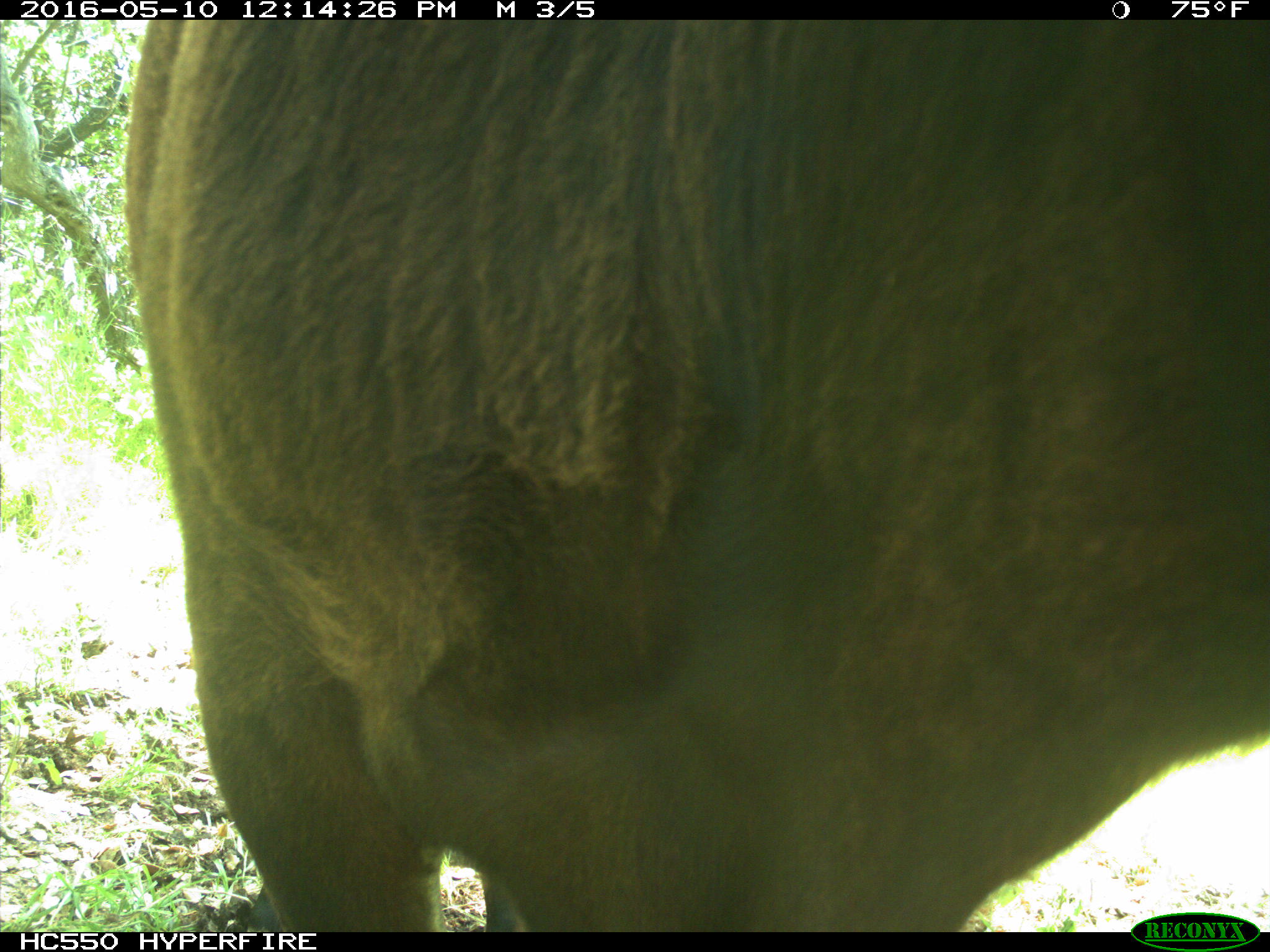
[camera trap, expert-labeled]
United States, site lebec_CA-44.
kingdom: Animalia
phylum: Chordata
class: Mammalia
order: Artiodactyla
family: Bovidae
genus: Bos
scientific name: Bos taurus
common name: domestic cow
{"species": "Bos taurus (domestic cow)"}